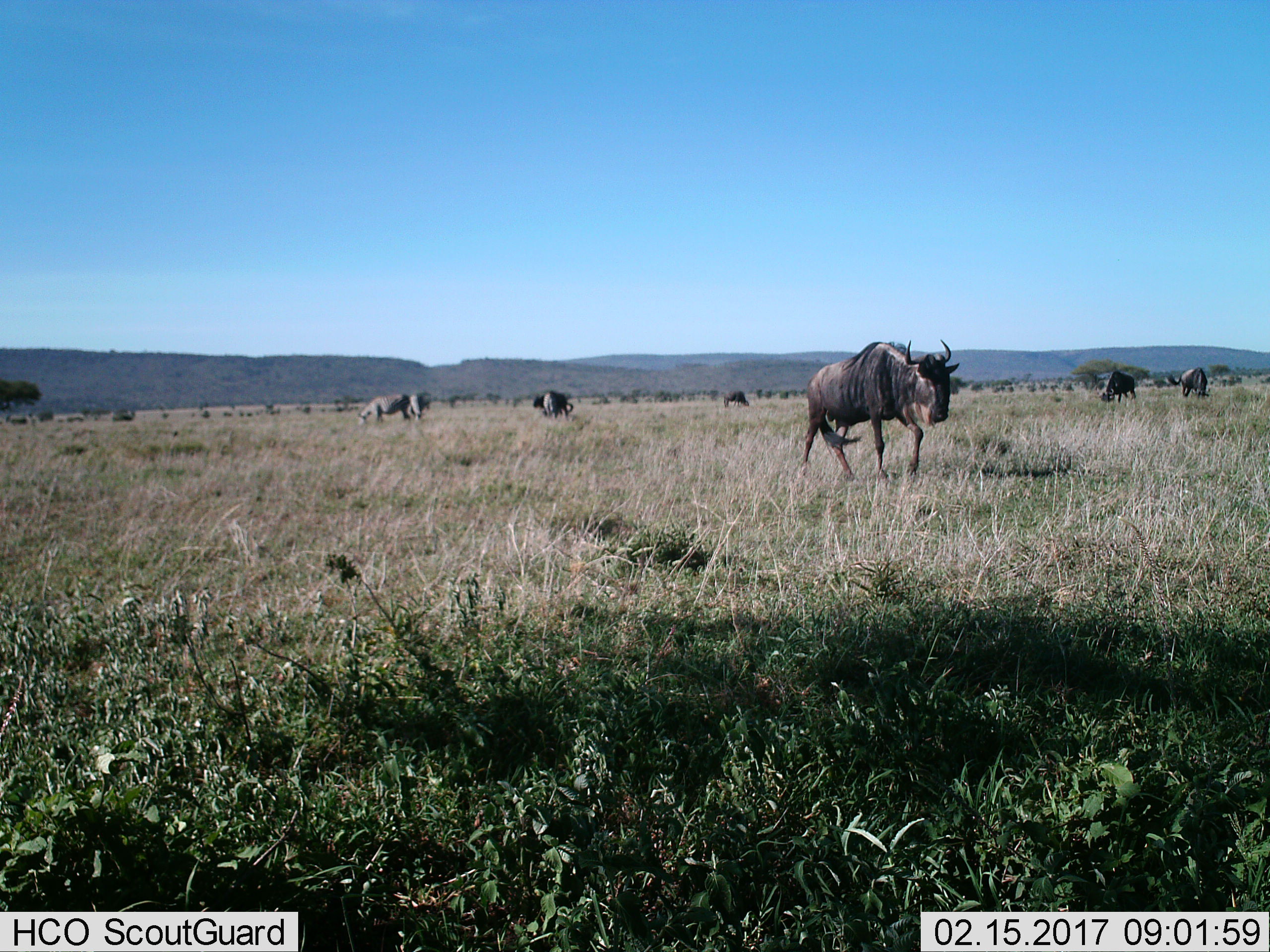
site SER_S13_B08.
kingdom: Animalia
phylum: Chordata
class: Mammalia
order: Artiodactyla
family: Bovidae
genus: Connochaetes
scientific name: Connochaetes taurinus taurinus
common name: blue wildebeest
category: wildebeestblue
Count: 6.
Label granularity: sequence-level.